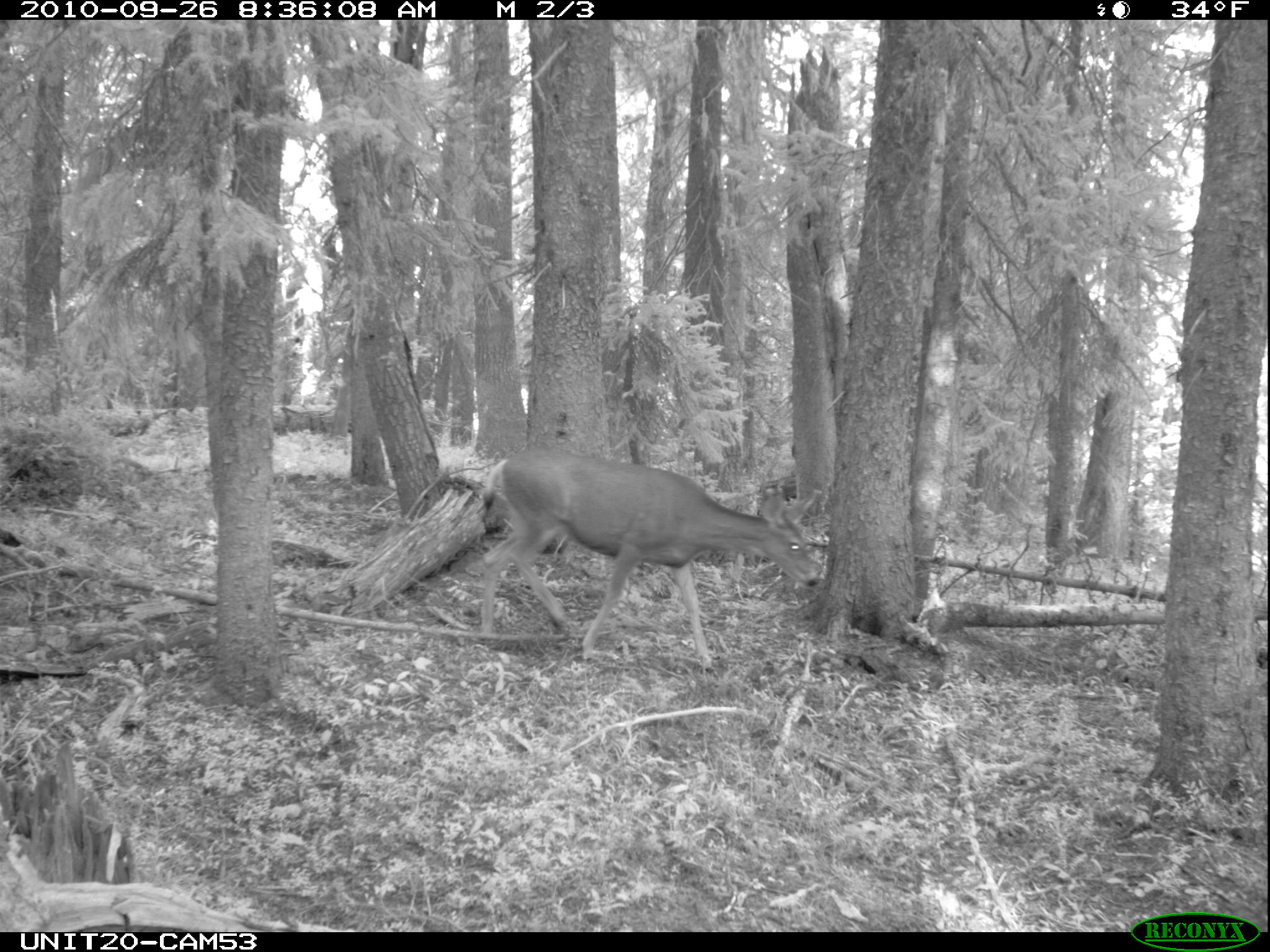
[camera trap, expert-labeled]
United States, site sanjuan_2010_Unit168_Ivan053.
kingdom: Animalia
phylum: Chordata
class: Mammalia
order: Artiodactyla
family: Cervidae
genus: Odocoileus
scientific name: Odocoileus hemionus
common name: mule deer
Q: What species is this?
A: Odocoileus hemionus (mule deer).